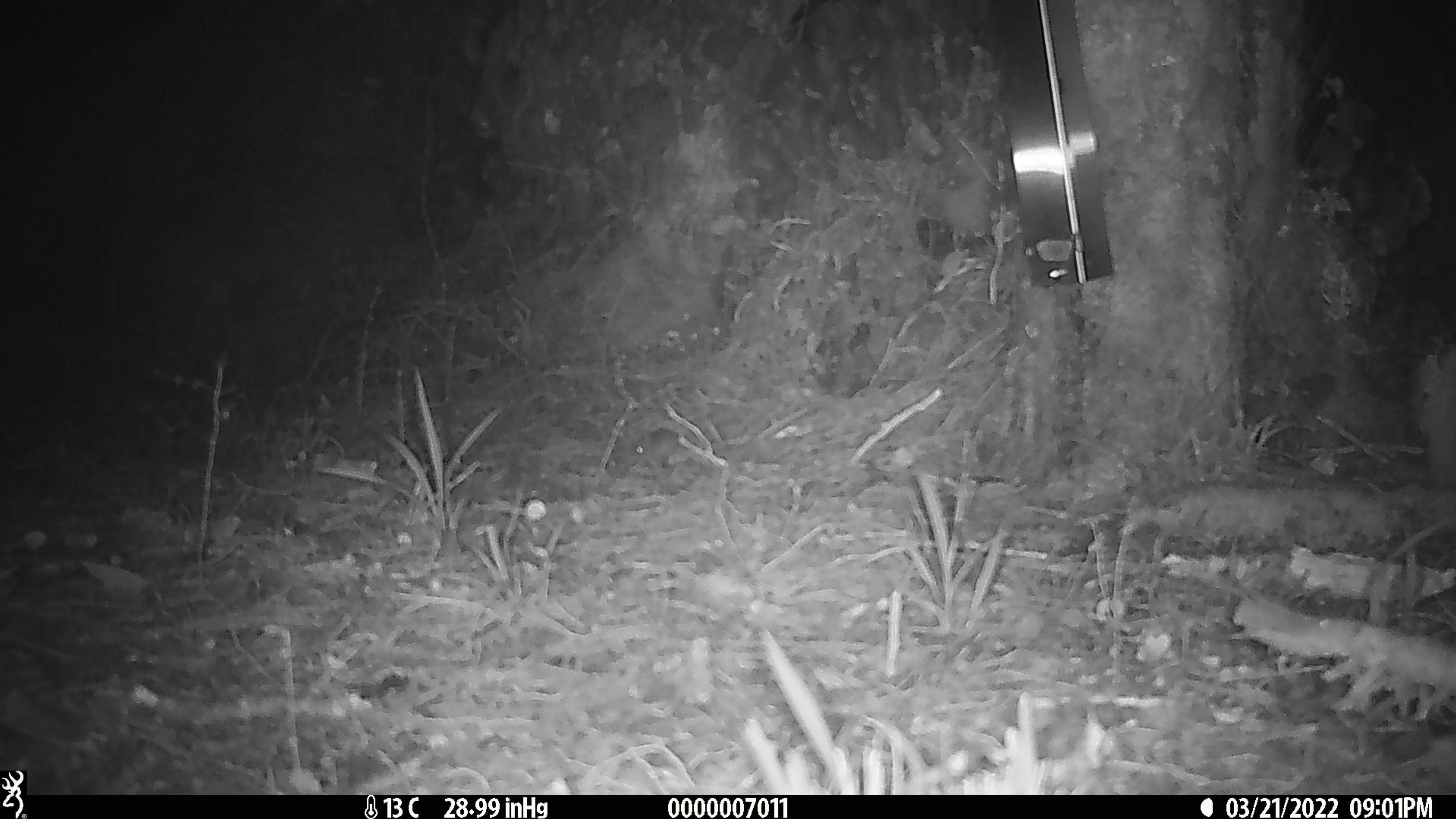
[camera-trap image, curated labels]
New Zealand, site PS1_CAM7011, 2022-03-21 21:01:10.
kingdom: Animalia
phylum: Chordata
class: Mammalia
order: Rodentia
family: Muridae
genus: Mus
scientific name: Mus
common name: mouse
Mouse (Mus).